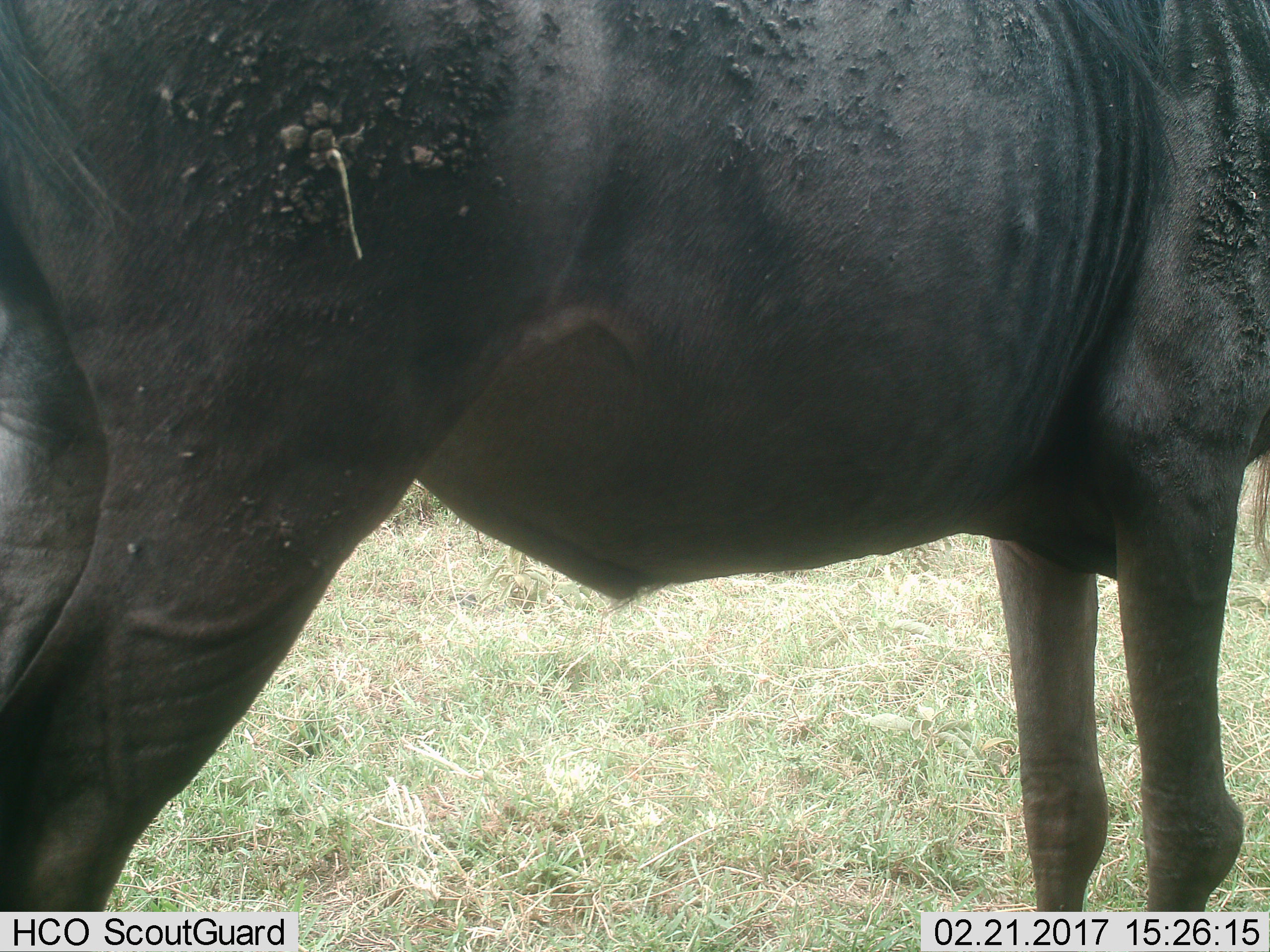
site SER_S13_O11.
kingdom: Animalia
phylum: Chordata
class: Mammalia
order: Artiodactyla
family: Bovidae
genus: Connochaetes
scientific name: Connochaetes taurinus taurinus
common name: blue wildebeest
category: wildebeestblue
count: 1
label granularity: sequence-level